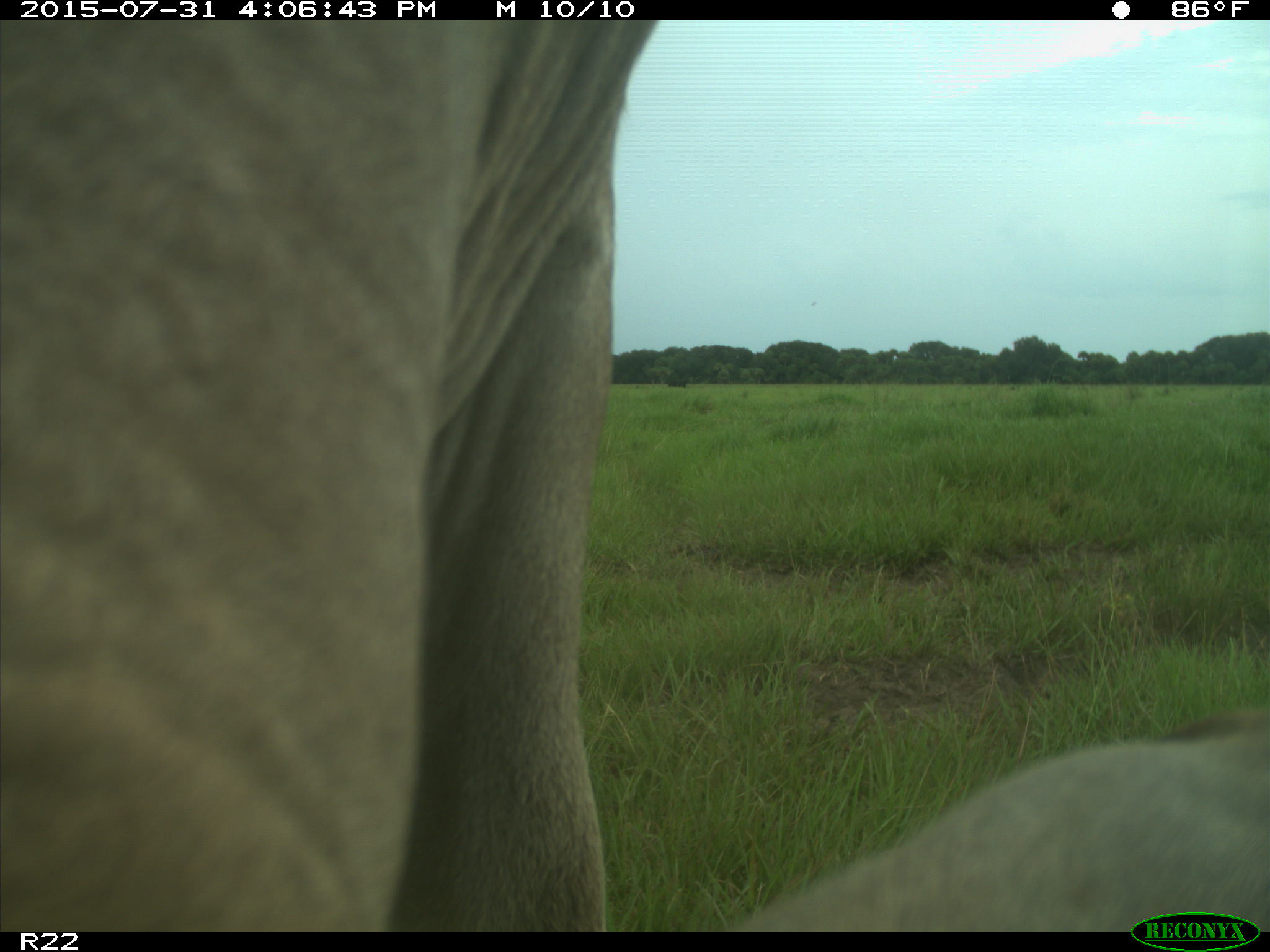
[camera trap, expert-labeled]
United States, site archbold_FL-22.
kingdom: Animalia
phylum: Chordata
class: Mammalia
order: Artiodactyla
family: Bovidae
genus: Bos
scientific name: Bos taurus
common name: domestic cow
Bos taurus (domestic cow).